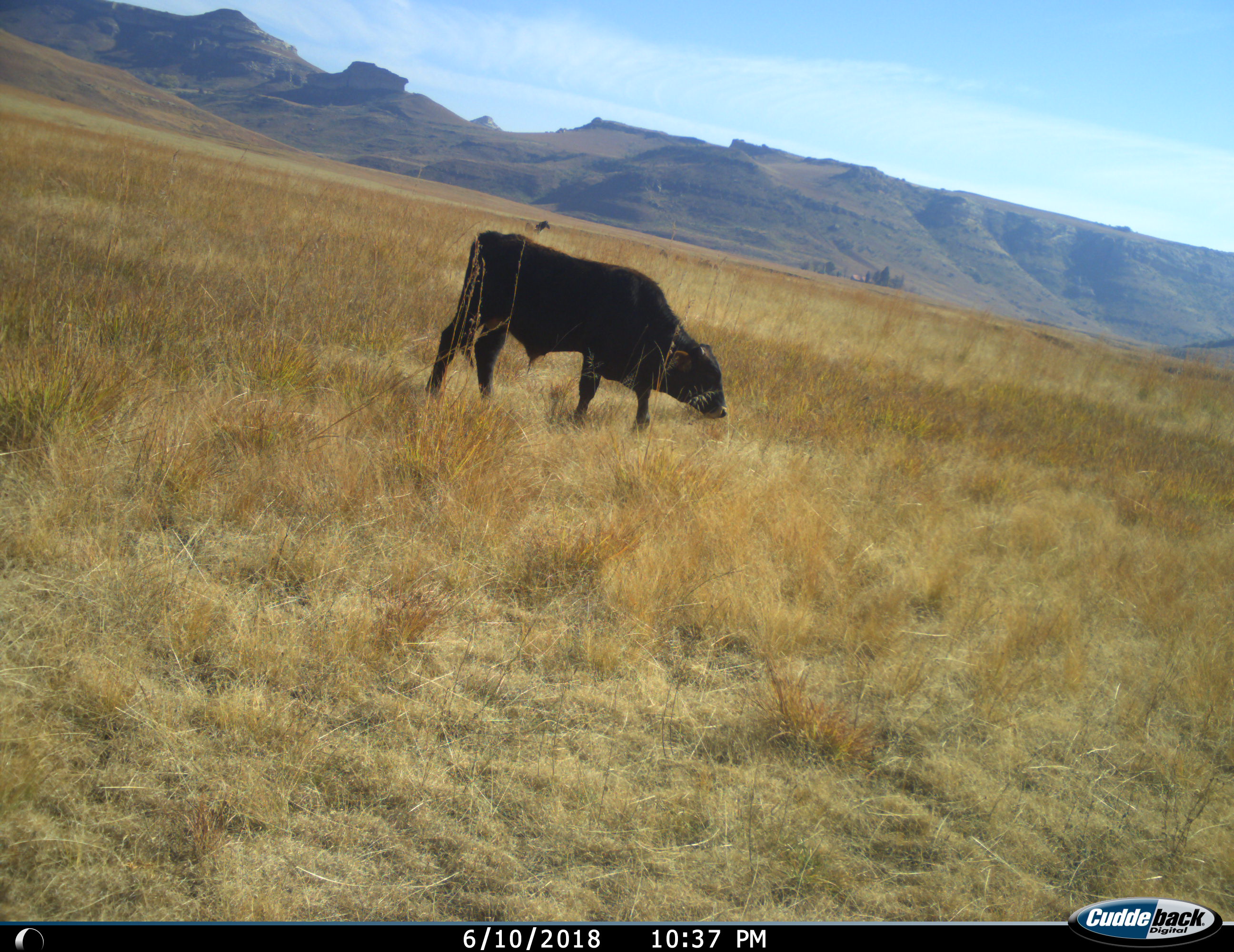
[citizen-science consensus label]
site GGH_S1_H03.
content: unidentified animal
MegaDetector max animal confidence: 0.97